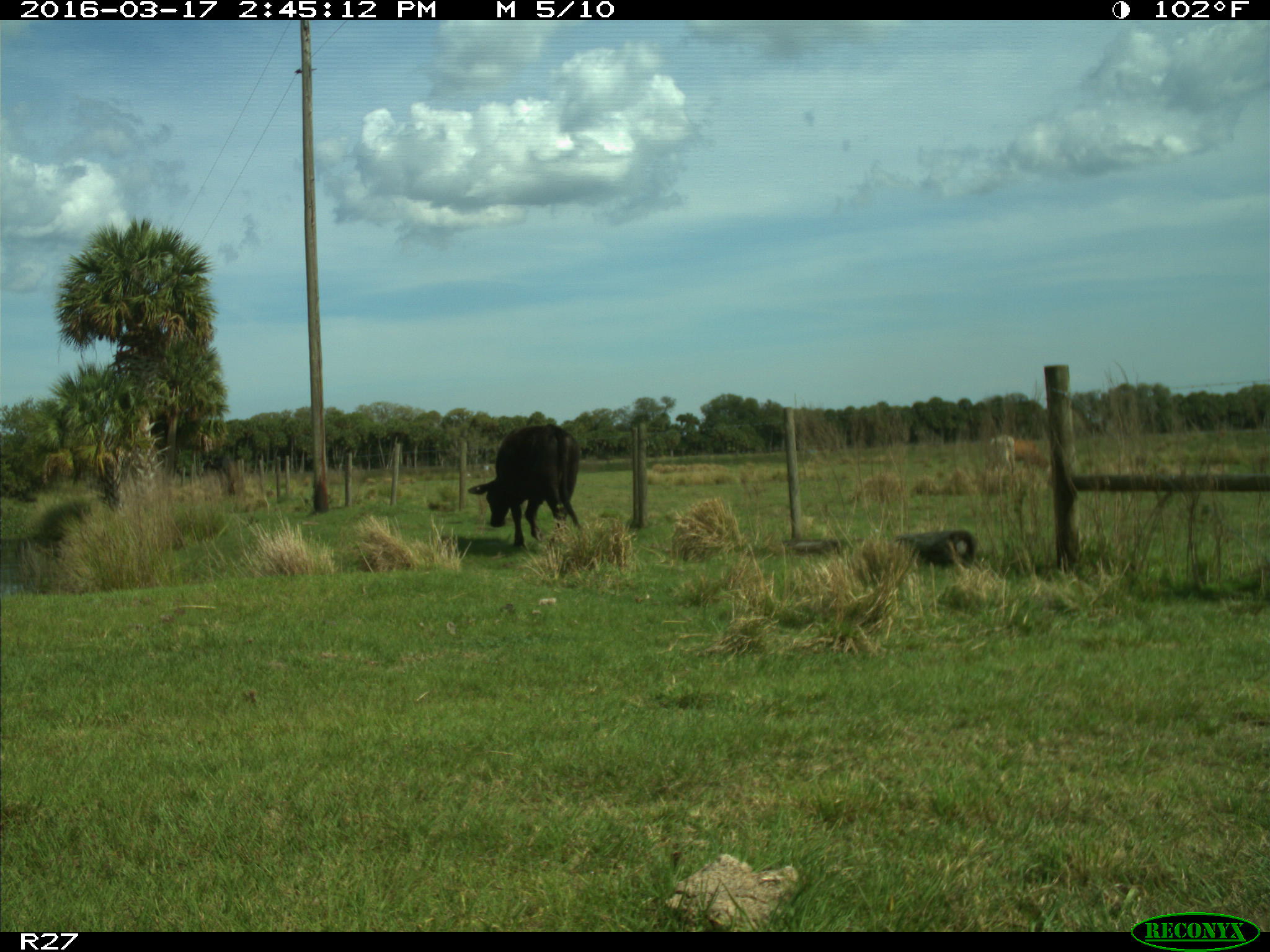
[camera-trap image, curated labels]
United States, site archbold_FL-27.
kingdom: Animalia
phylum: Chordata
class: Mammalia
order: Artiodactyla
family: Bovidae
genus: Bos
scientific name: Bos taurus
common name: domestic cow